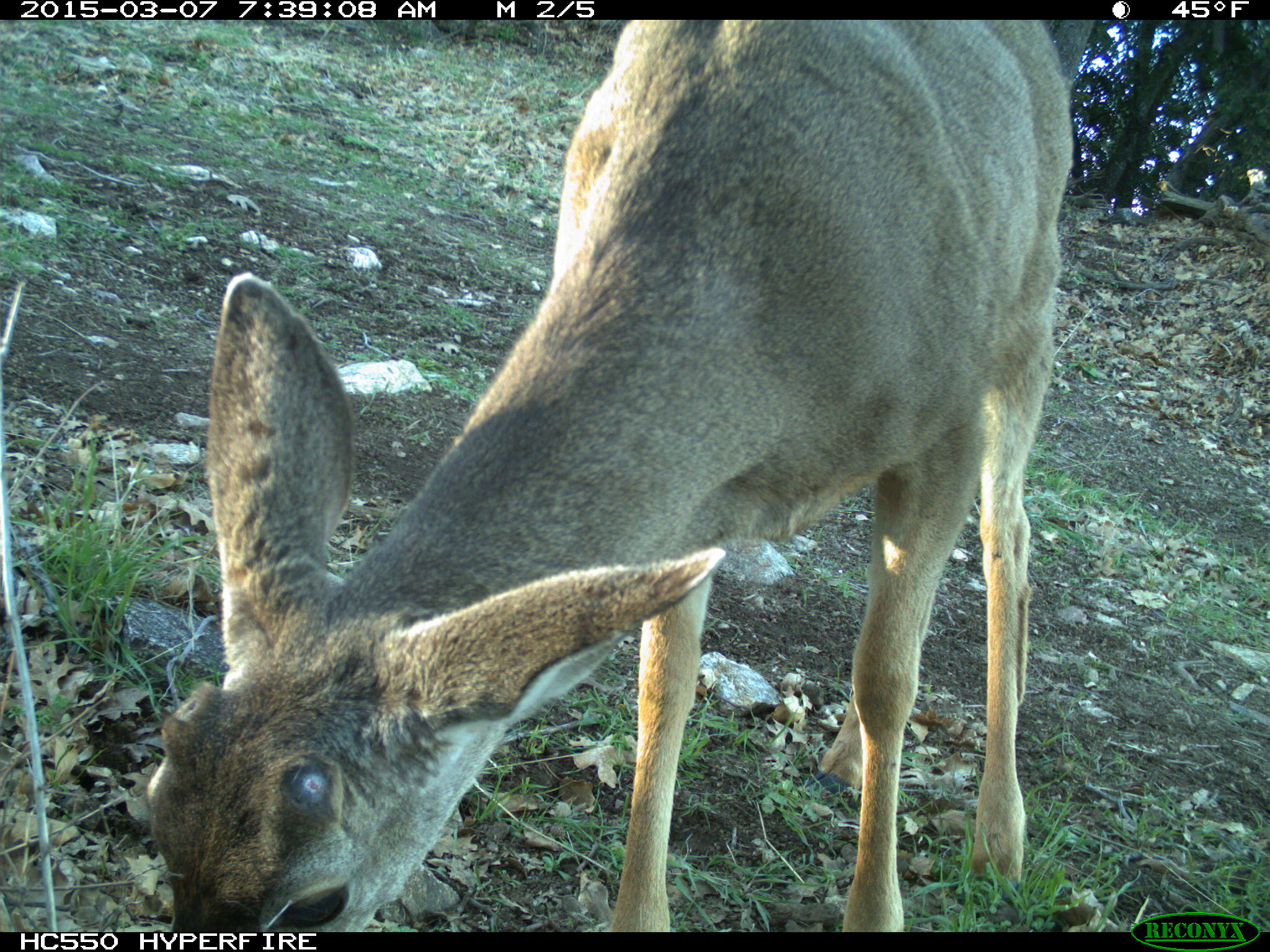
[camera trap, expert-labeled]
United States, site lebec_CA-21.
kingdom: Animalia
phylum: Chordata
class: Mammalia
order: Artiodactyla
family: Cervidae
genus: Odocoileus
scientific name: Odocoileus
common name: deer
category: unidentified deer